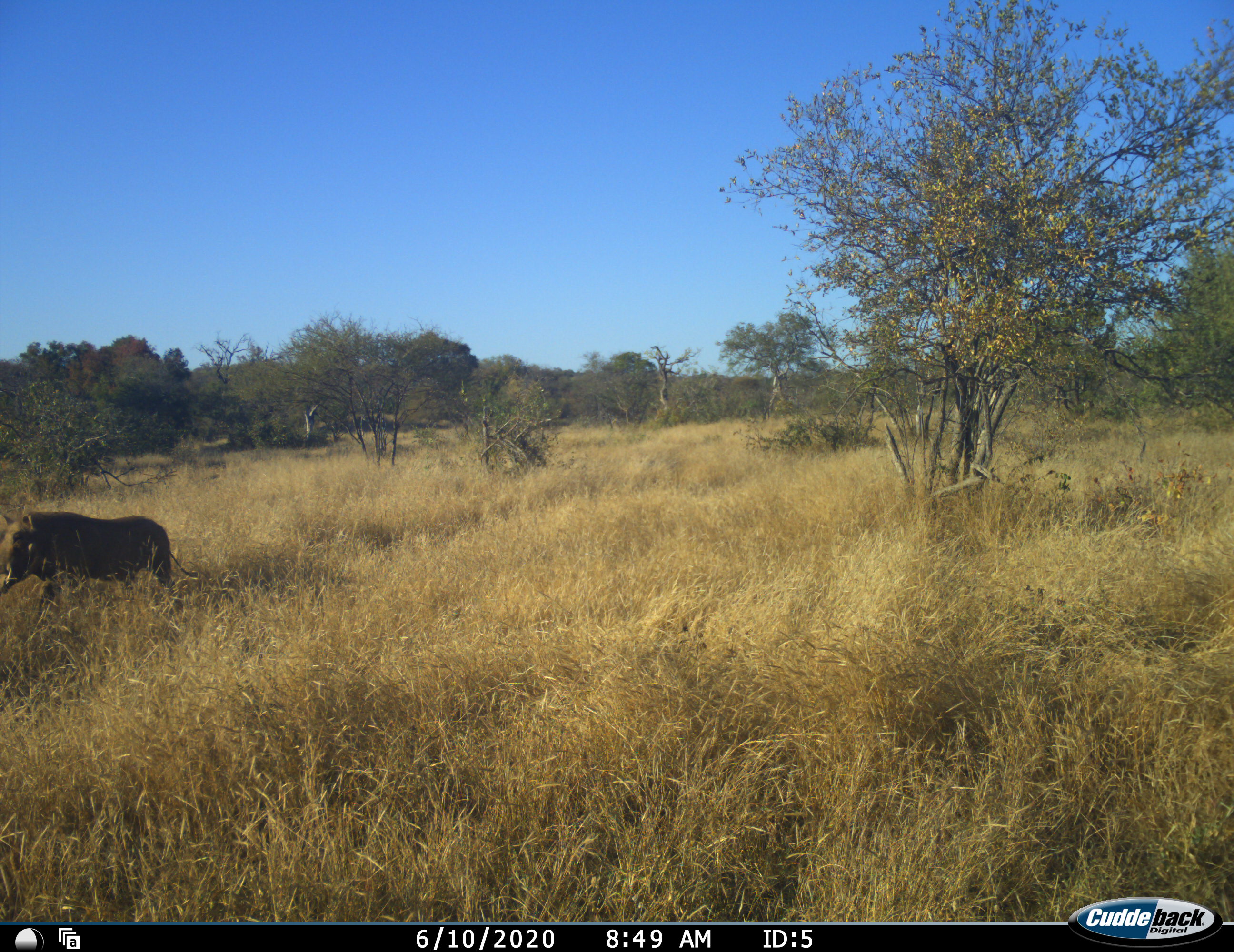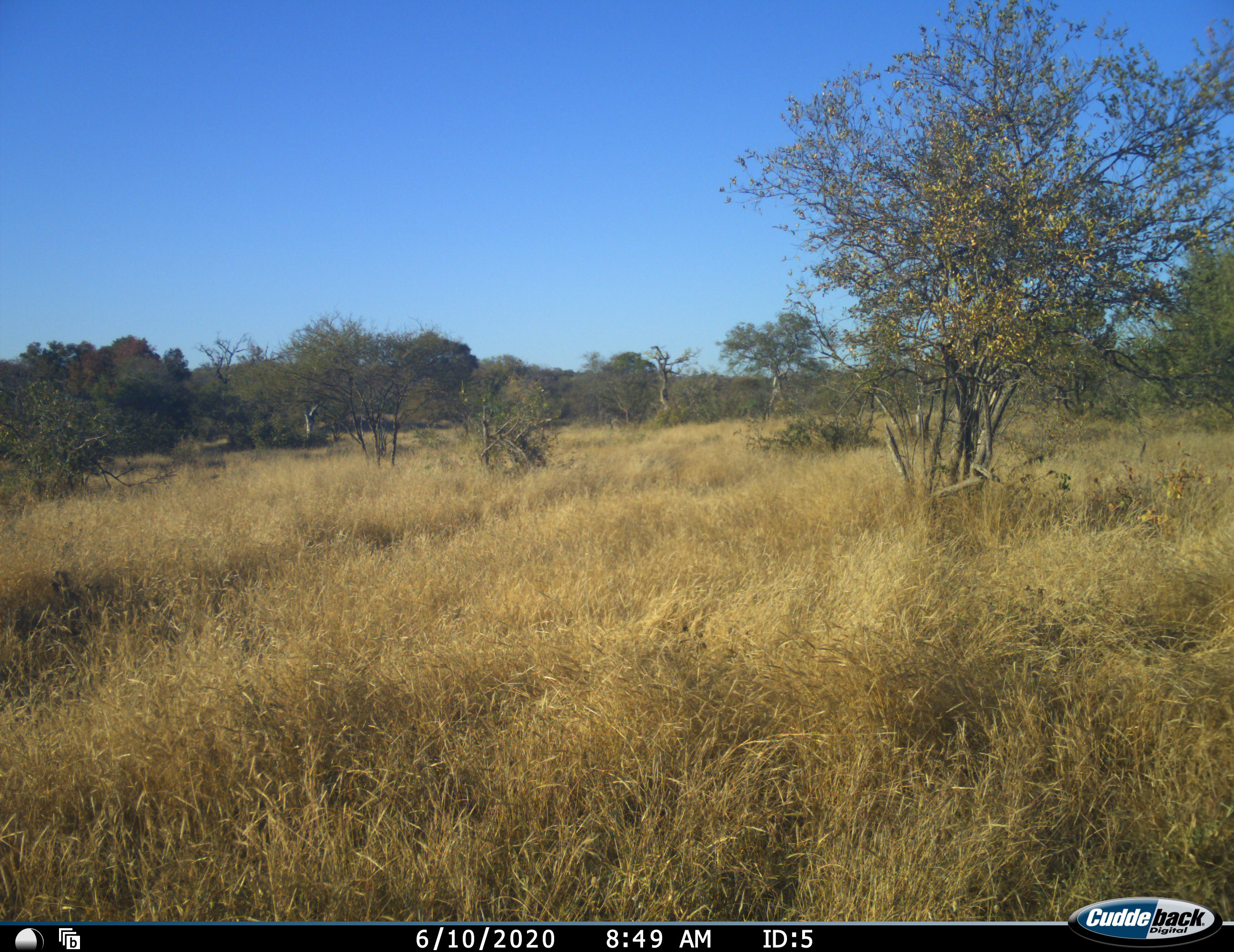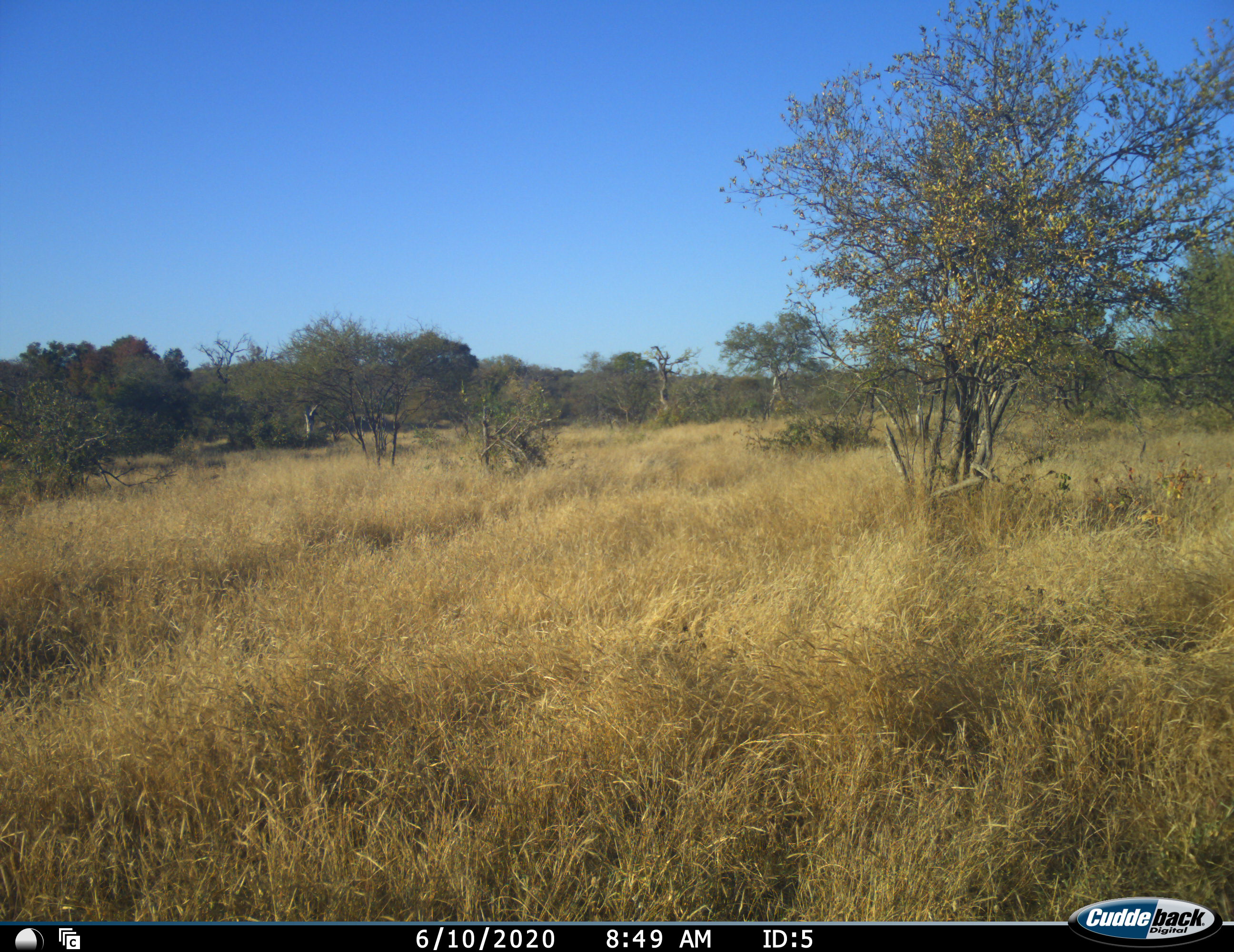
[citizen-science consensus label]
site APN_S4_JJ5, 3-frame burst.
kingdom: Animalia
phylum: Chordata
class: Mammalia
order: Artiodactyla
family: Suidae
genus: Phacochoerus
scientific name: Phacochoerus africanus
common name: warthog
Warthog (Phacochoerus africanus), count 1. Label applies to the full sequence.